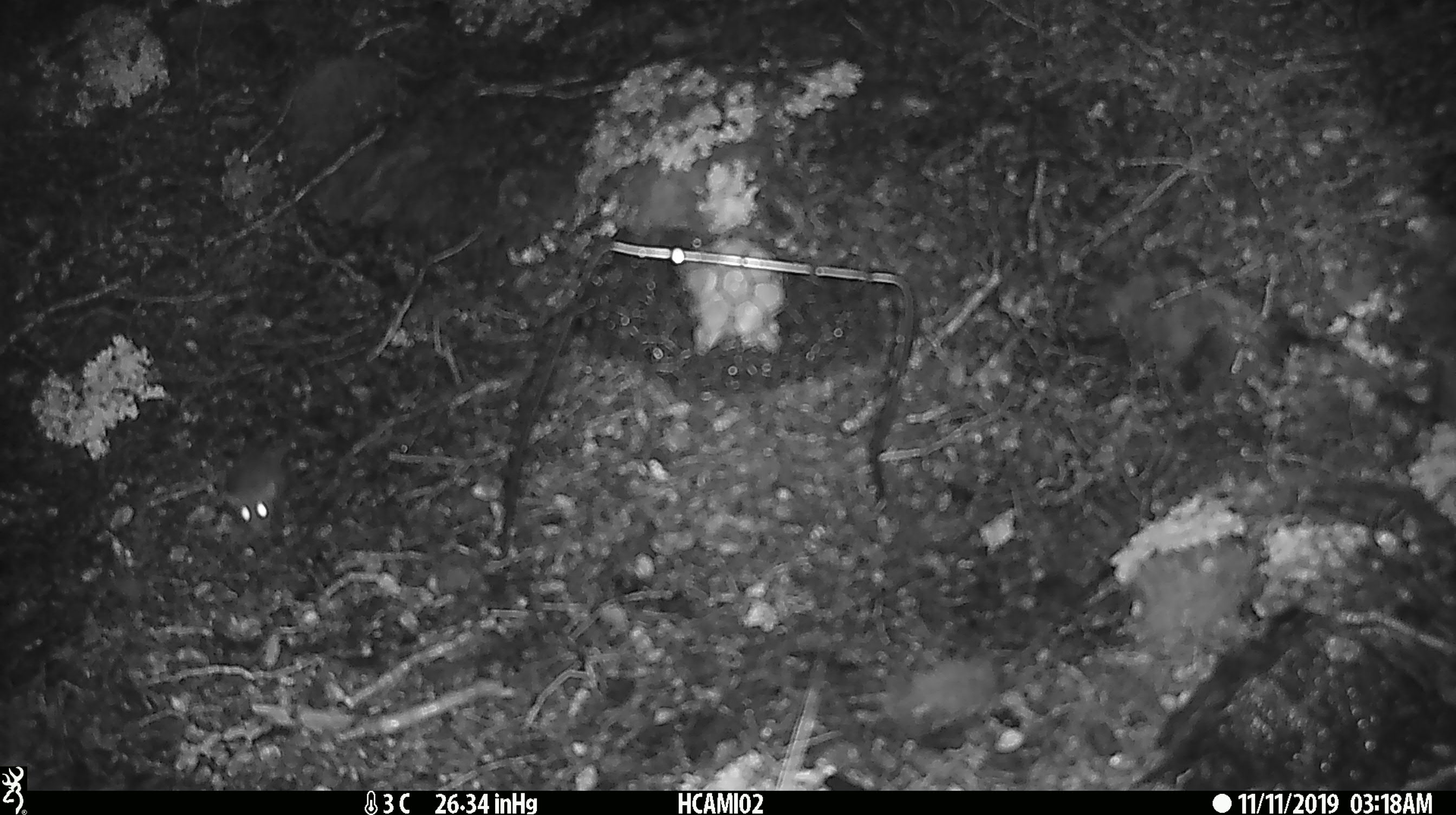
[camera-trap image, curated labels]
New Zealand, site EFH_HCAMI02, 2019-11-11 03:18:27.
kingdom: Animalia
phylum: Chordata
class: Mammalia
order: Rodentia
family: Muridae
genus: Mus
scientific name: Mus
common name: mouse